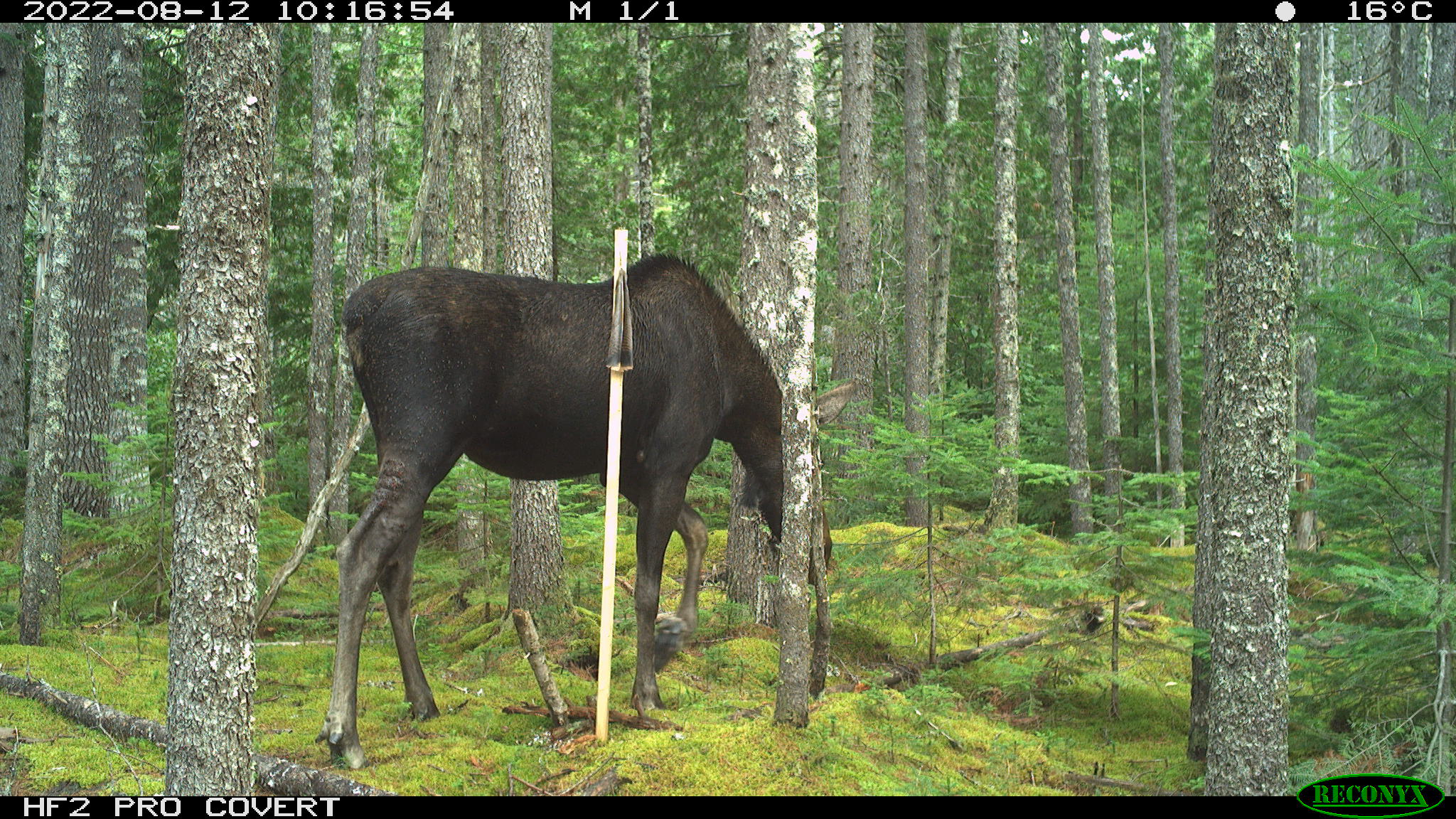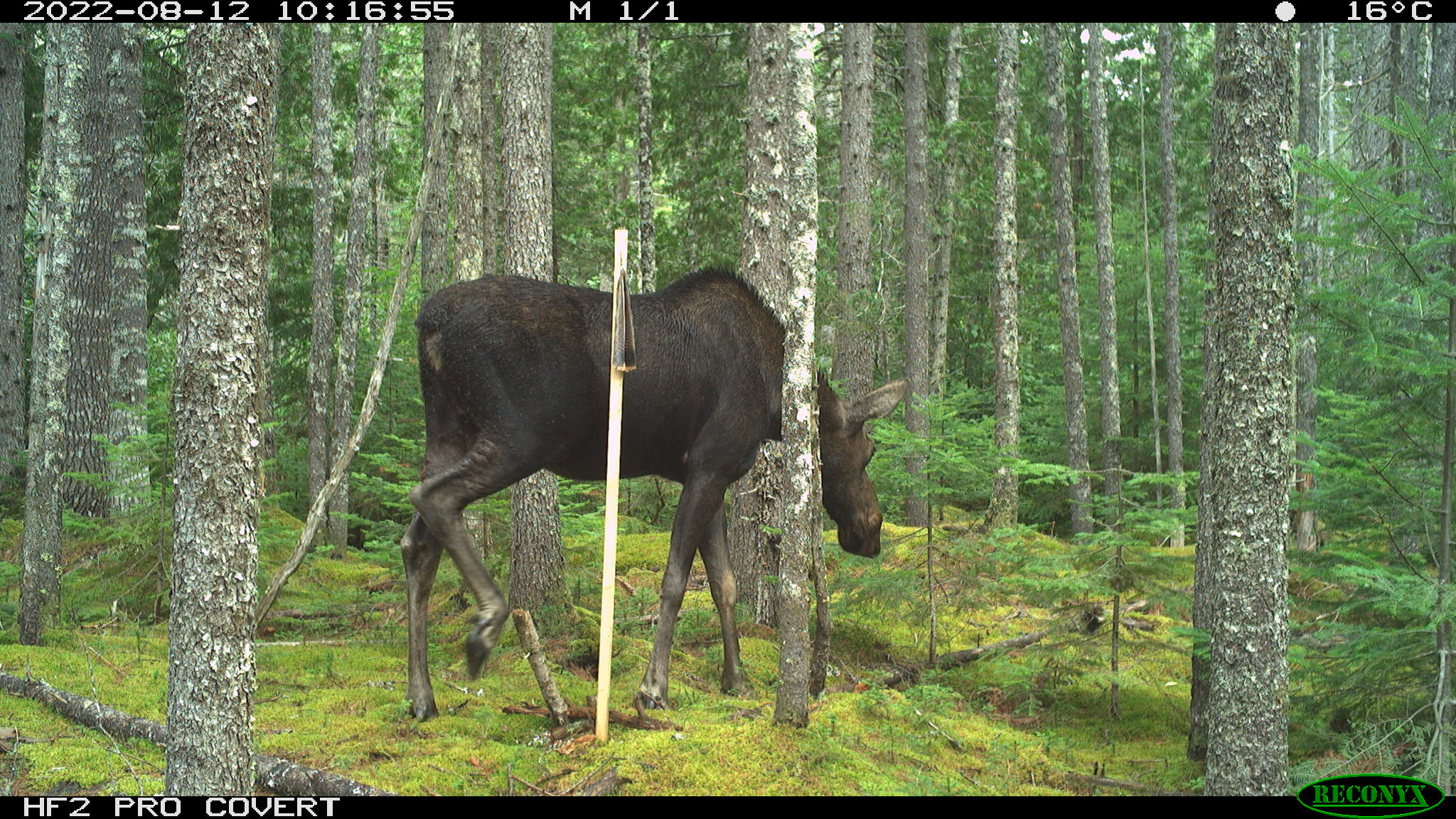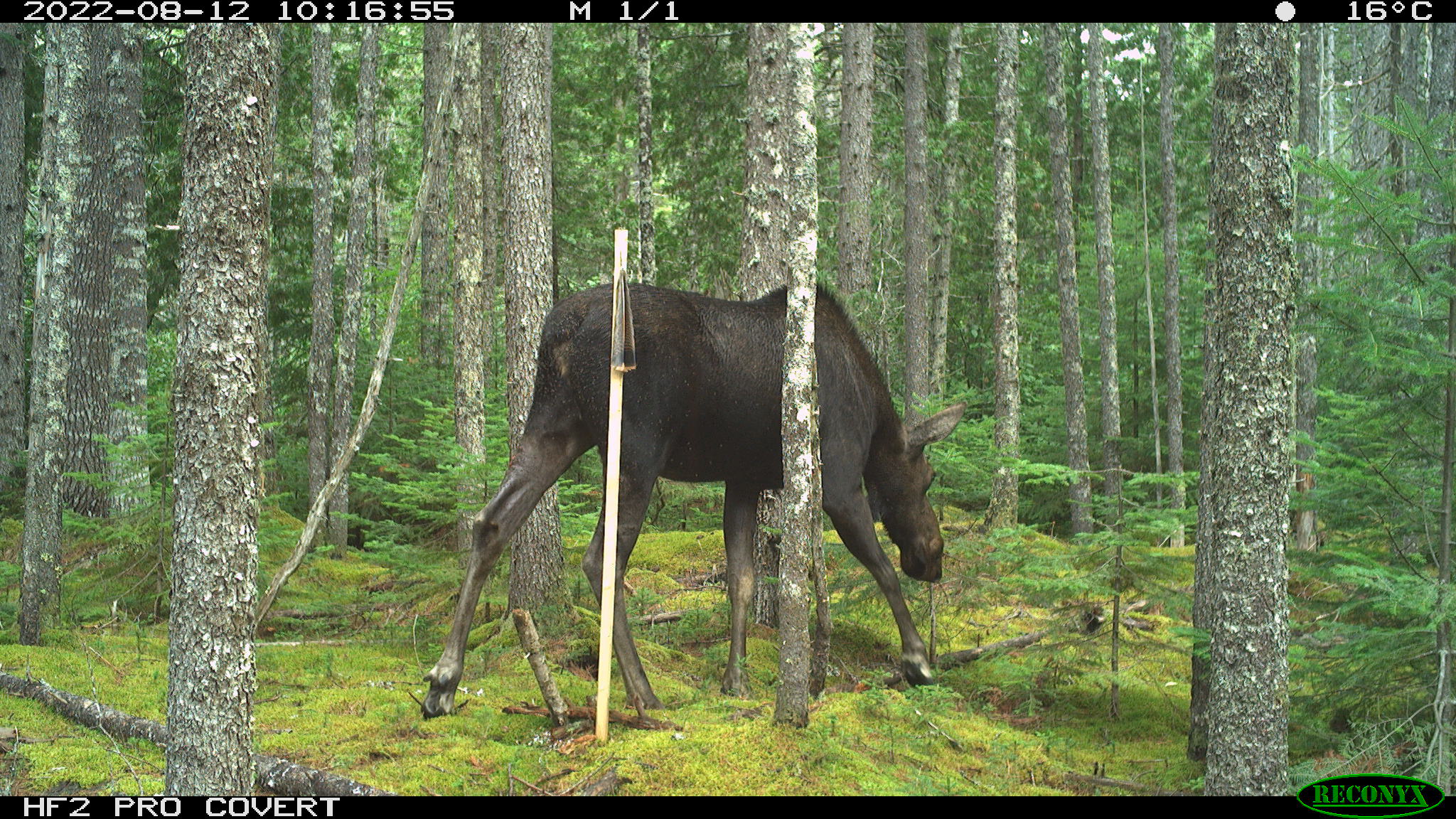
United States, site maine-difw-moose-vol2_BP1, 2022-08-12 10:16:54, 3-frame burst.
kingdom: Animalia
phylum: Chordata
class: Mammalia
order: Artiodactyla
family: Cervidae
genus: Alces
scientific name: Alces alces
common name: moose